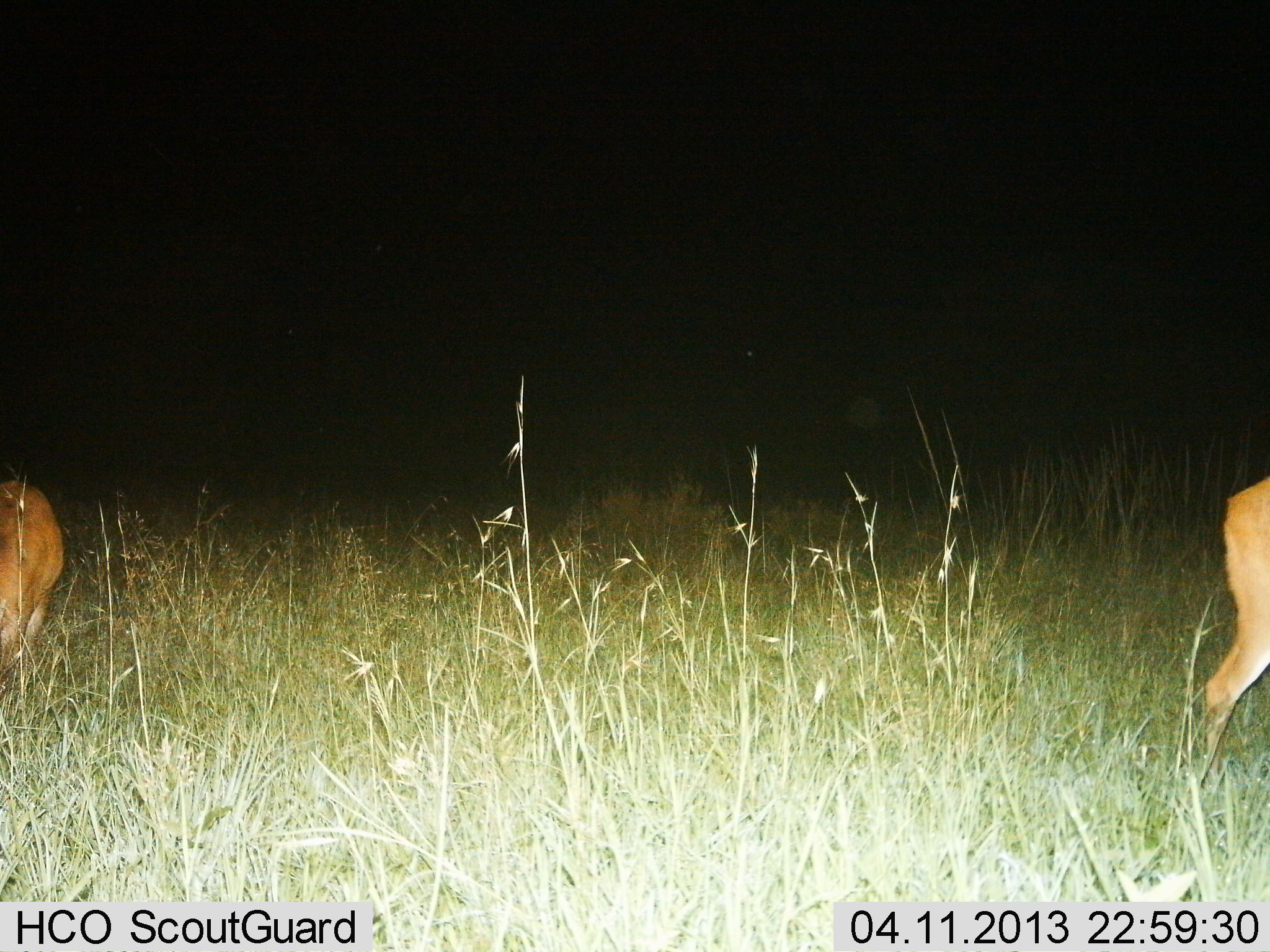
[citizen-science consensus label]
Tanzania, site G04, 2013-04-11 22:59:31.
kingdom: Animalia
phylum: Chordata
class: Mammalia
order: Artiodactyla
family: Bovidae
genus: Redunca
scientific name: Redunca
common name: reedbuck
Reedbuck (Redunca), count 2. Behavior (volunteer vote fractions): standing 68%, resting 5%, moving 32%, interacting 0%. Young present (vote fraction): 0%. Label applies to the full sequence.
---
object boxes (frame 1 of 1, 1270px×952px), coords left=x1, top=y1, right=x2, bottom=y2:
animal: left=1193, top=471, right=1270, bottom=786; left=0, top=478, right=64, bottom=693